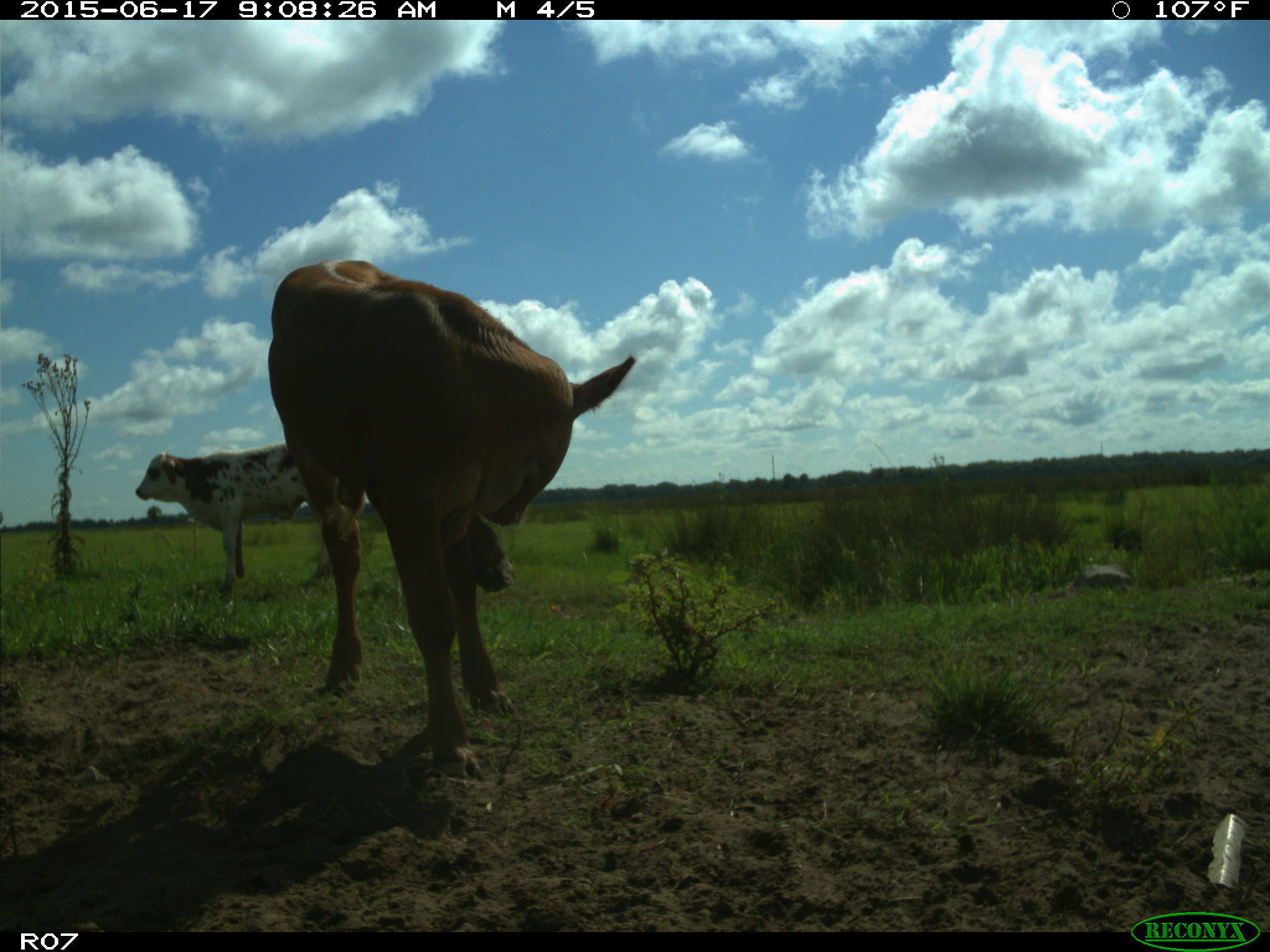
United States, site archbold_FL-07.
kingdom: Animalia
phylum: Chordata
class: Mammalia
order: Artiodactyla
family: Bovidae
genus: Bos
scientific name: Bos taurus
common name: domestic cow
Bos taurus (domestic cow).